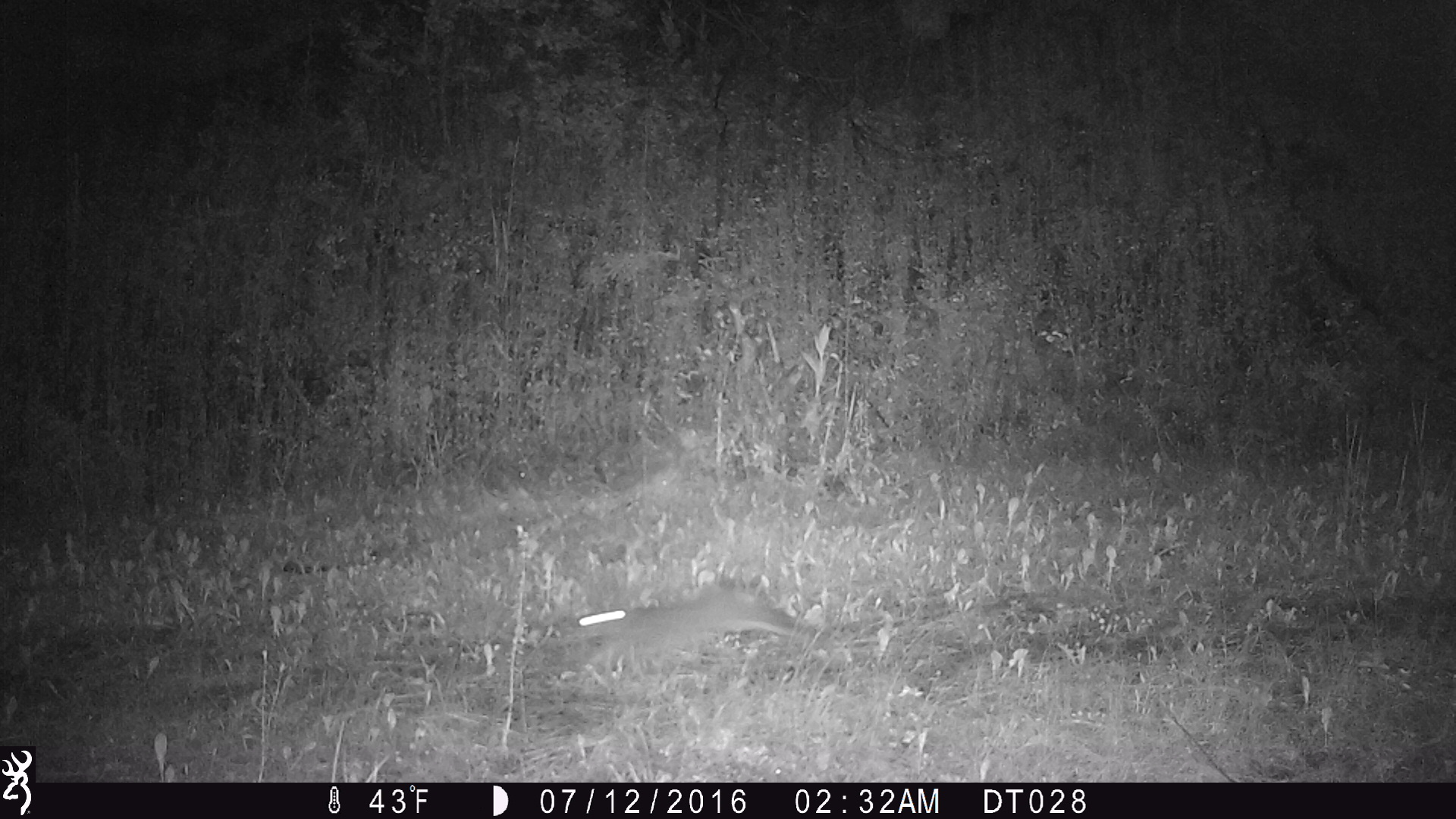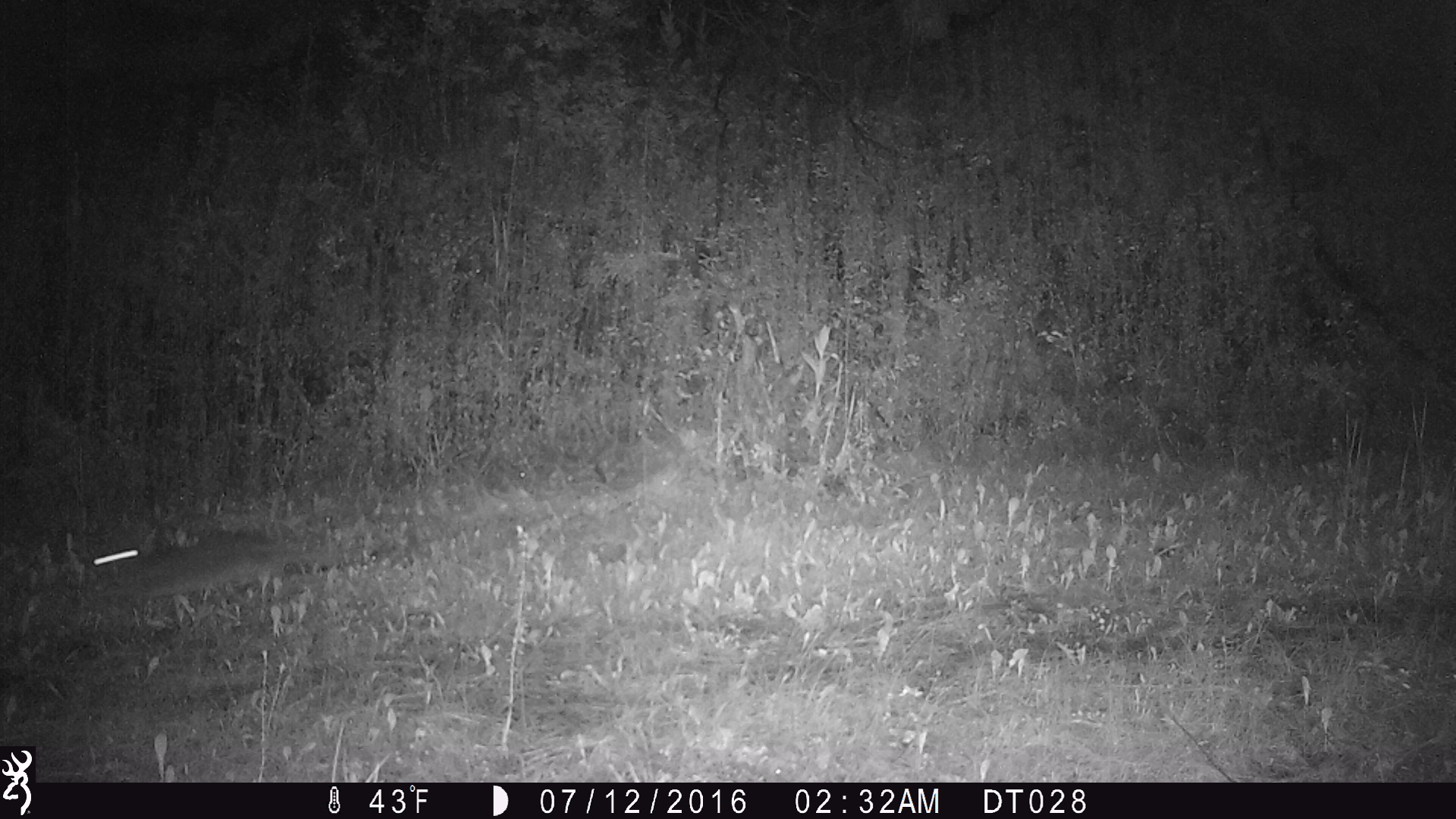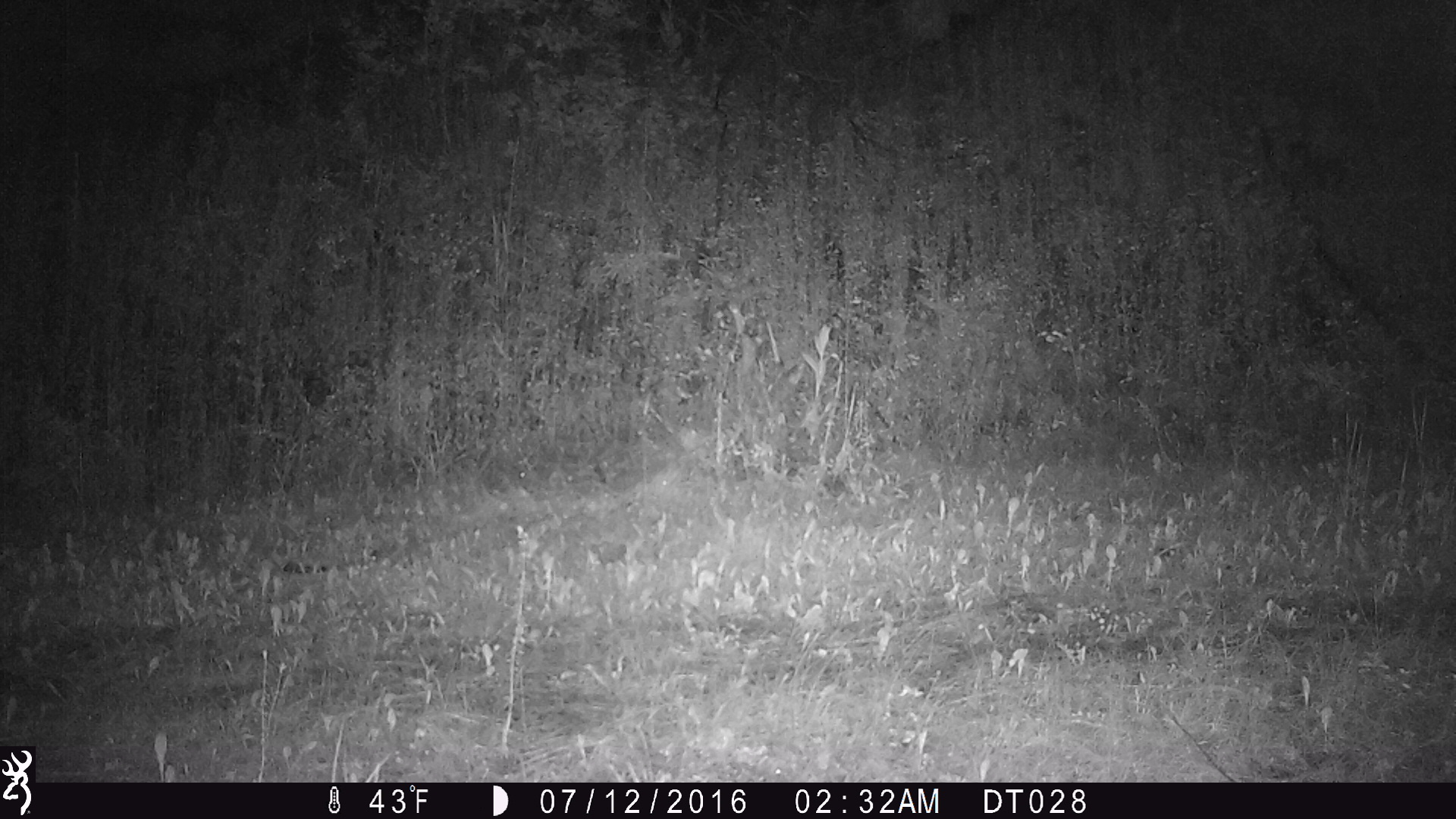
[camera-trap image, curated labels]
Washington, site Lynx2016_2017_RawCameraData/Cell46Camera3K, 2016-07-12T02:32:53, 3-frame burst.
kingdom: Animalia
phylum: Chordata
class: Mammalia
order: Lagomorpha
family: Leporidae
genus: Lepus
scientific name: Lepus americanus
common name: snowshoe hare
Lepus americanus (snowshoe hare). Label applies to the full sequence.